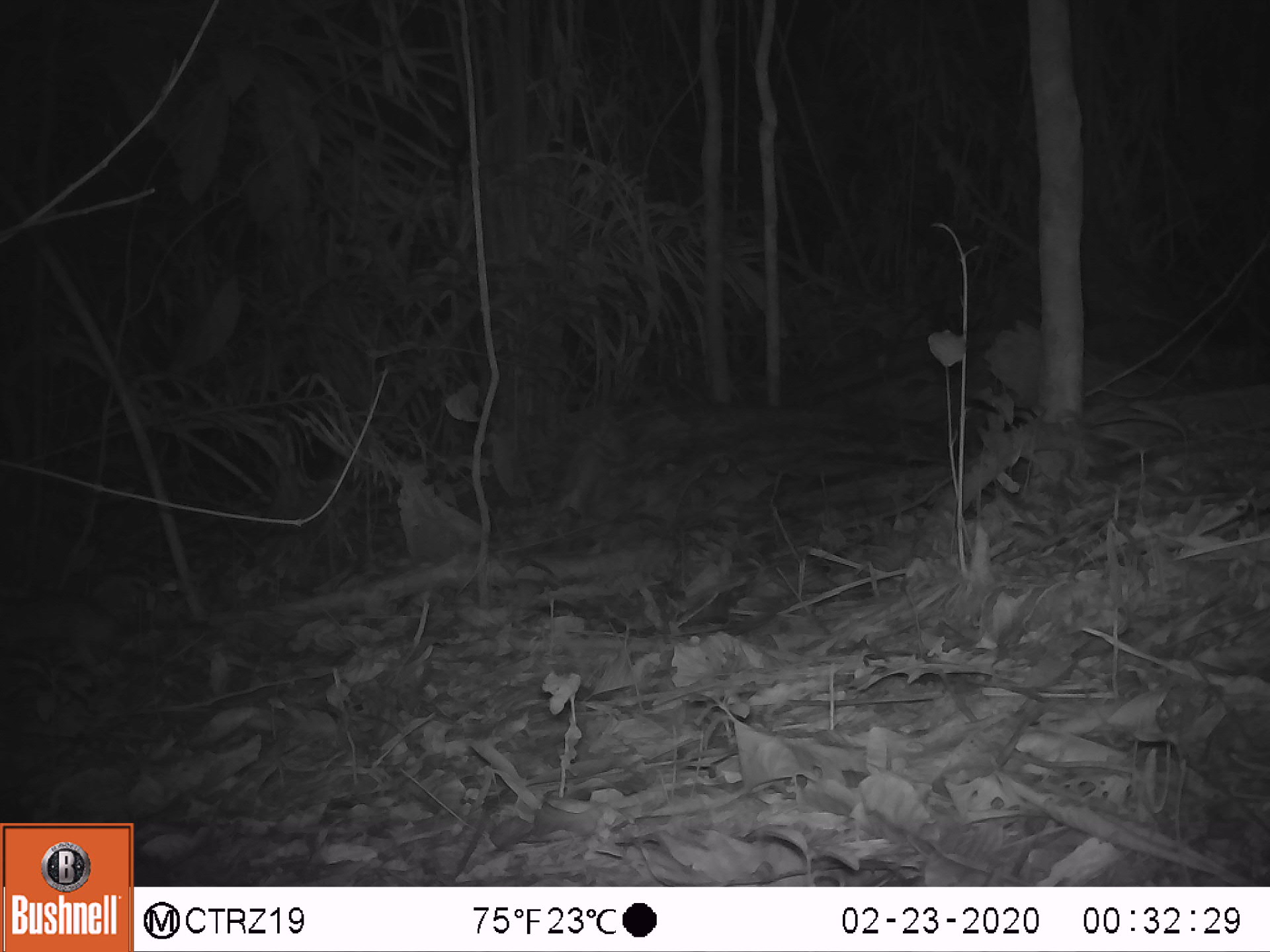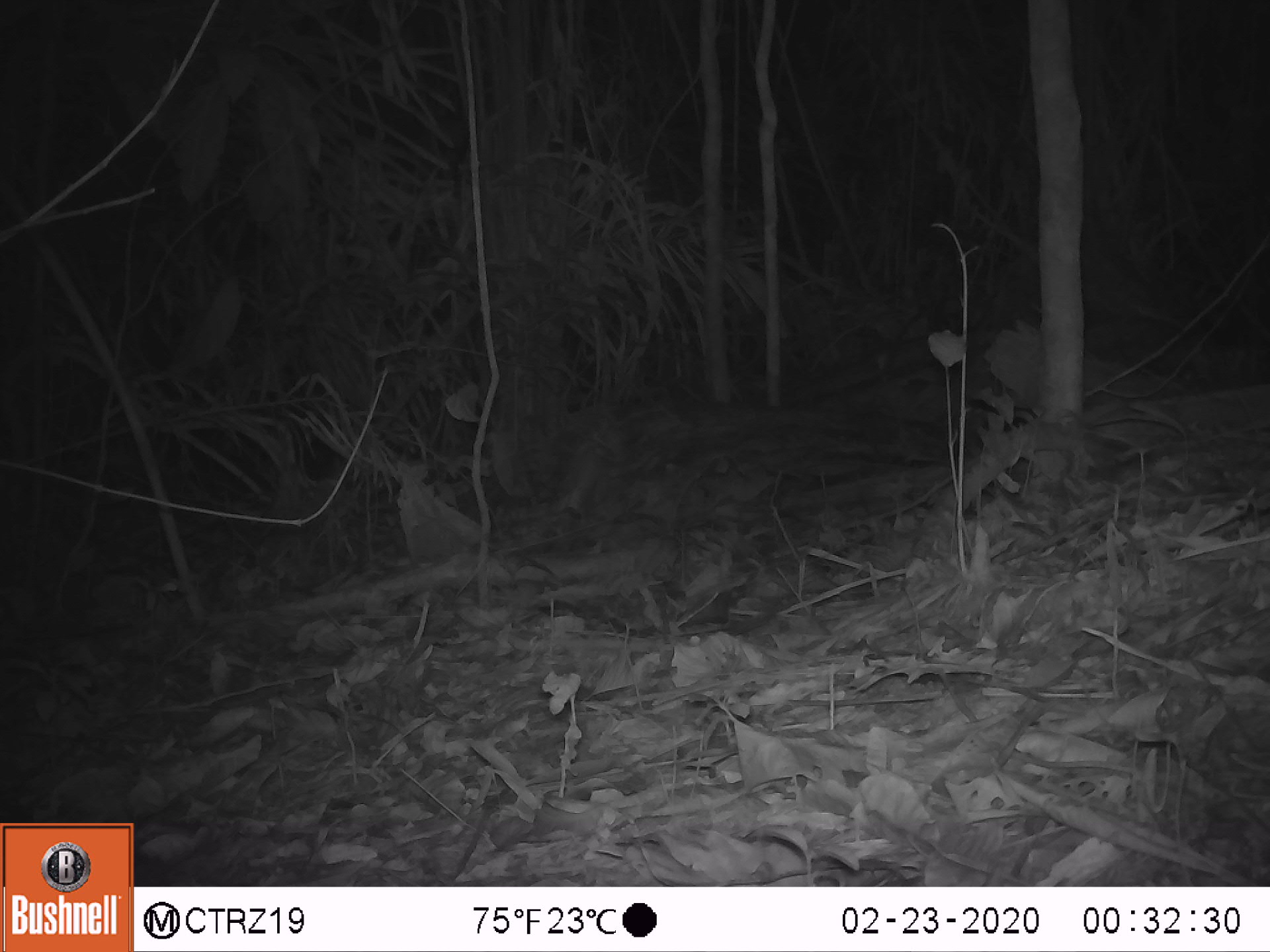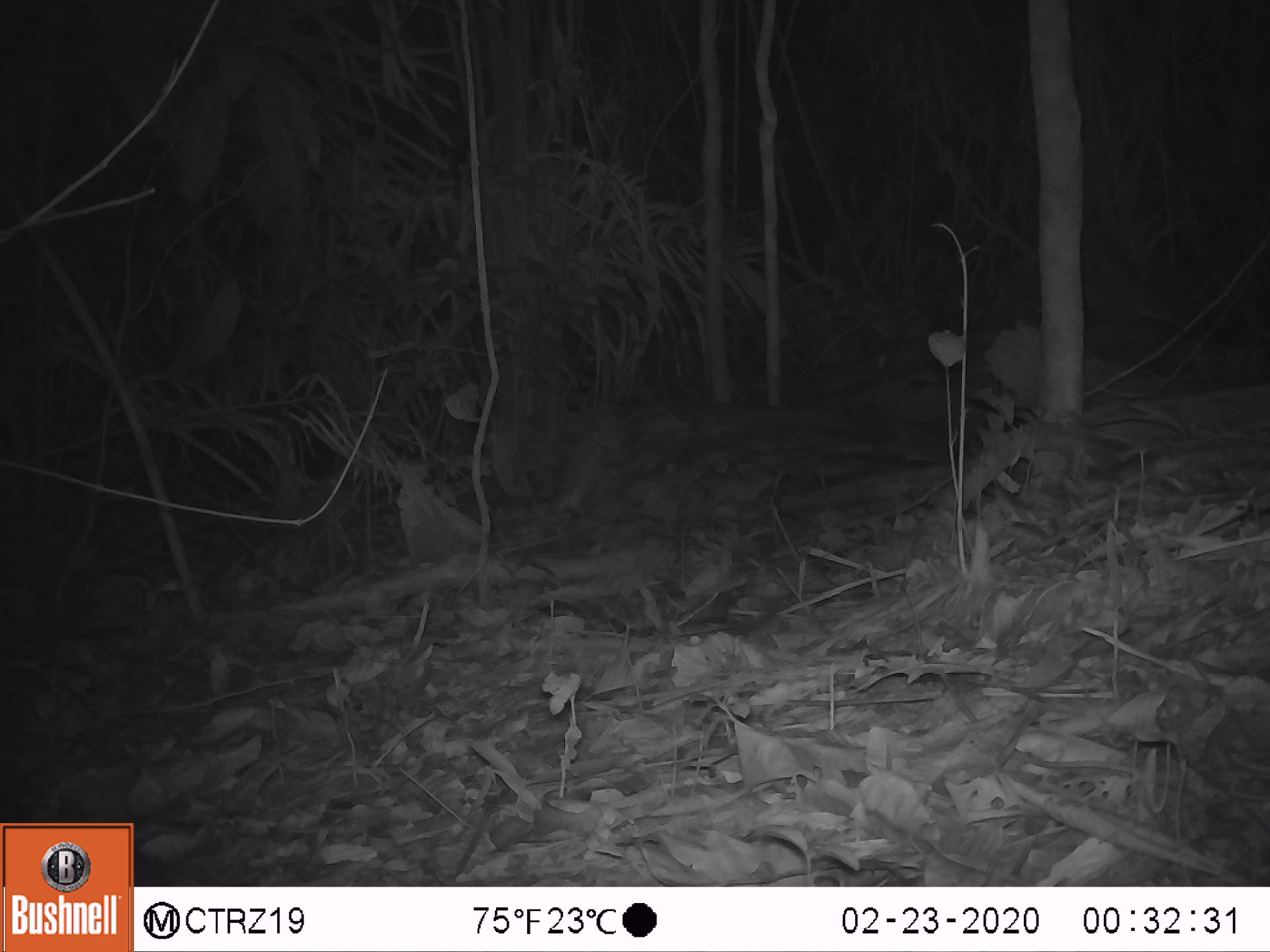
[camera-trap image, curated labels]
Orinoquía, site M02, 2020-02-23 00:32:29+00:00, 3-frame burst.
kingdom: Animalia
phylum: Chordata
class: Mammalia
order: Rodentia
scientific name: Rodentia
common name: rodent